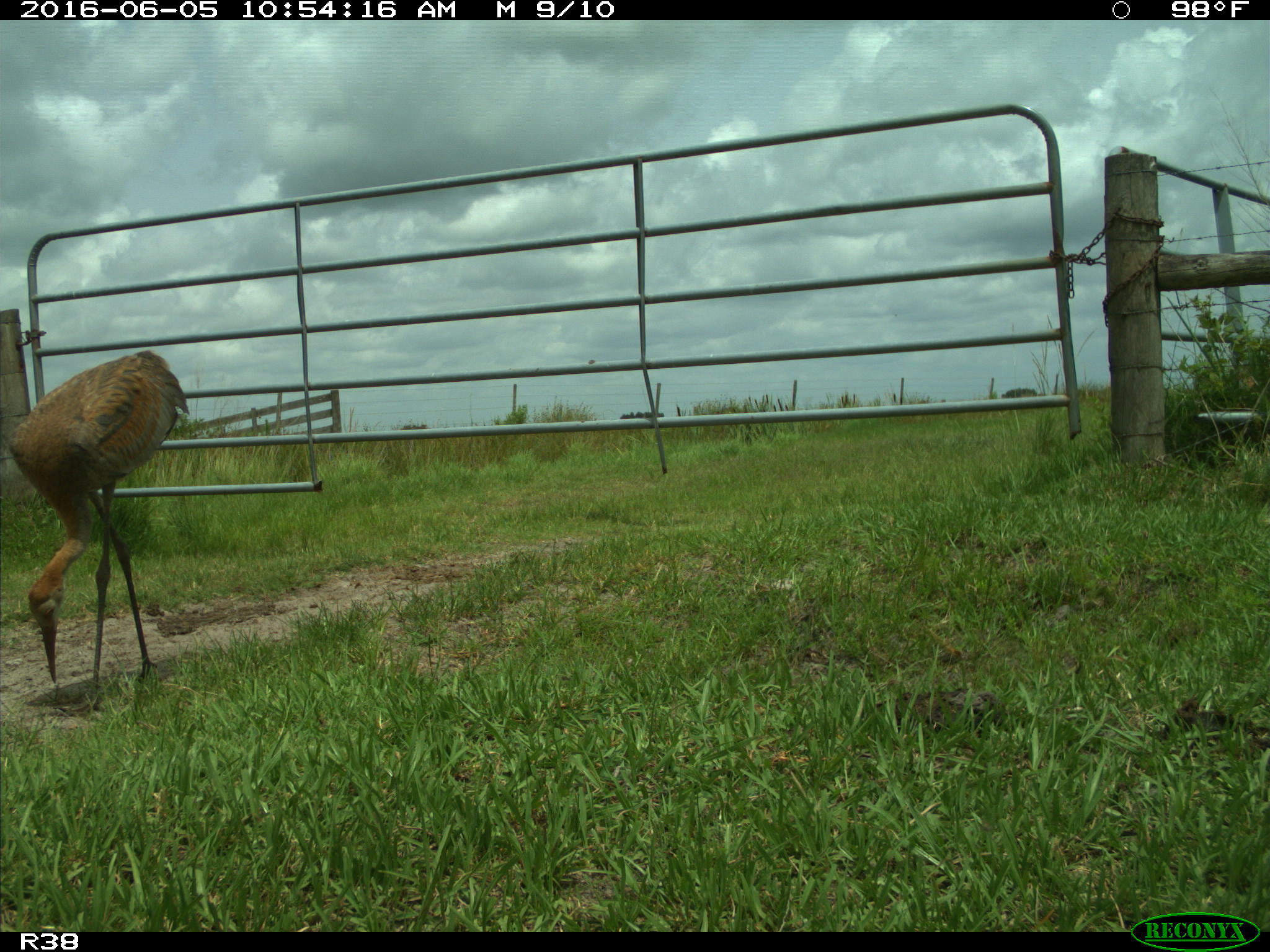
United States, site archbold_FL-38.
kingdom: Animalia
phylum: Chordata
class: Aves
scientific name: Aves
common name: birds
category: unidentified bird